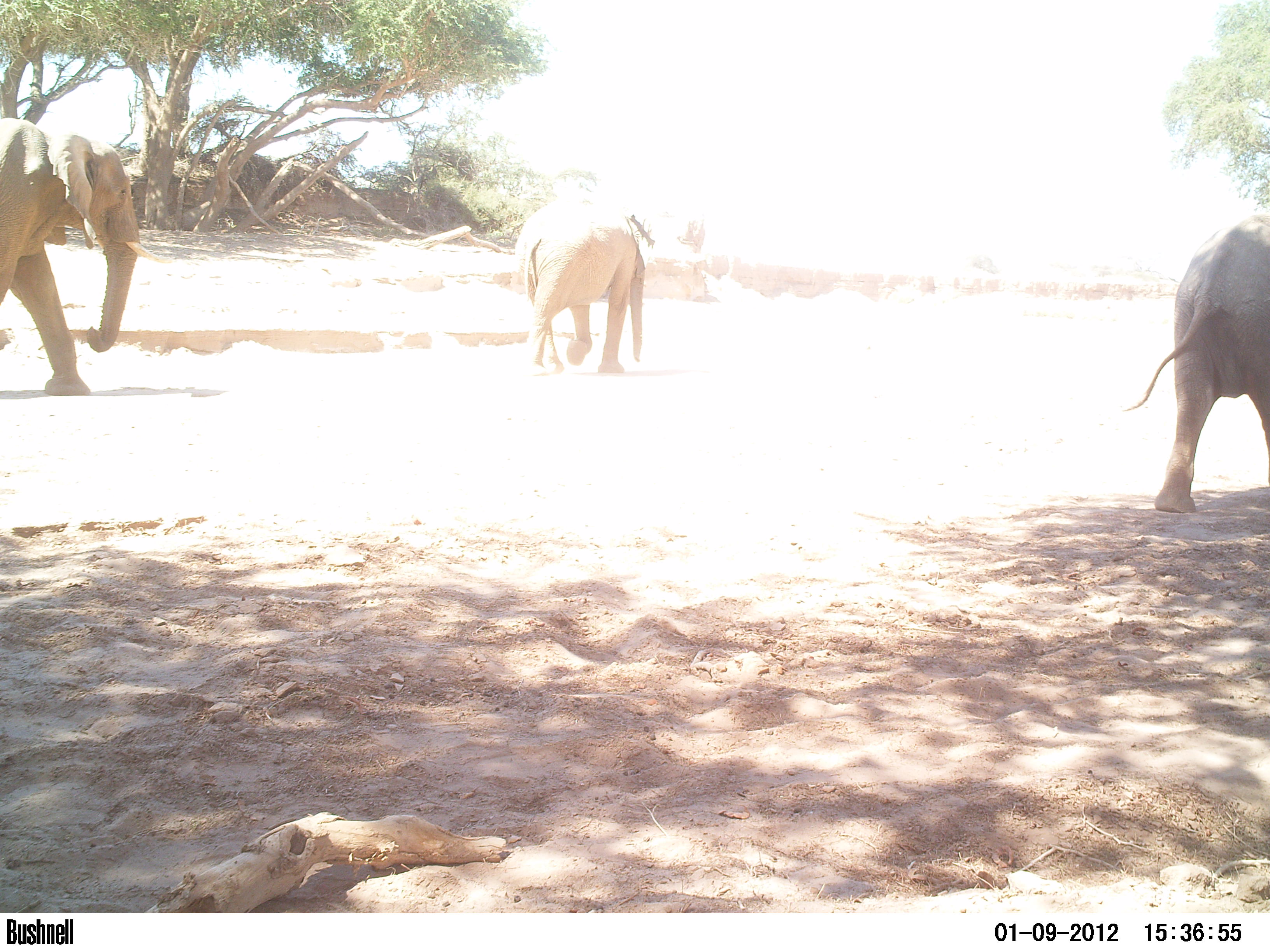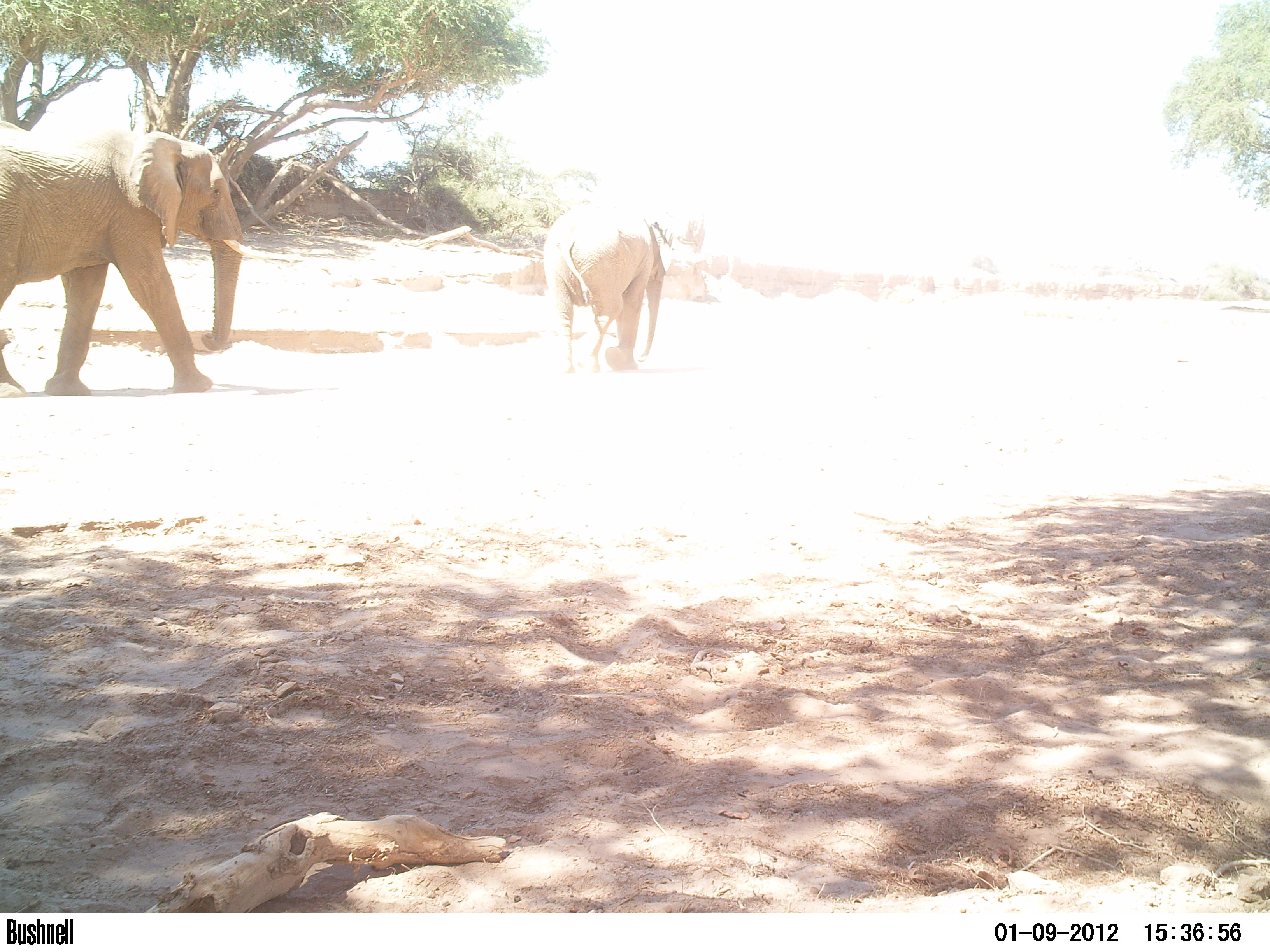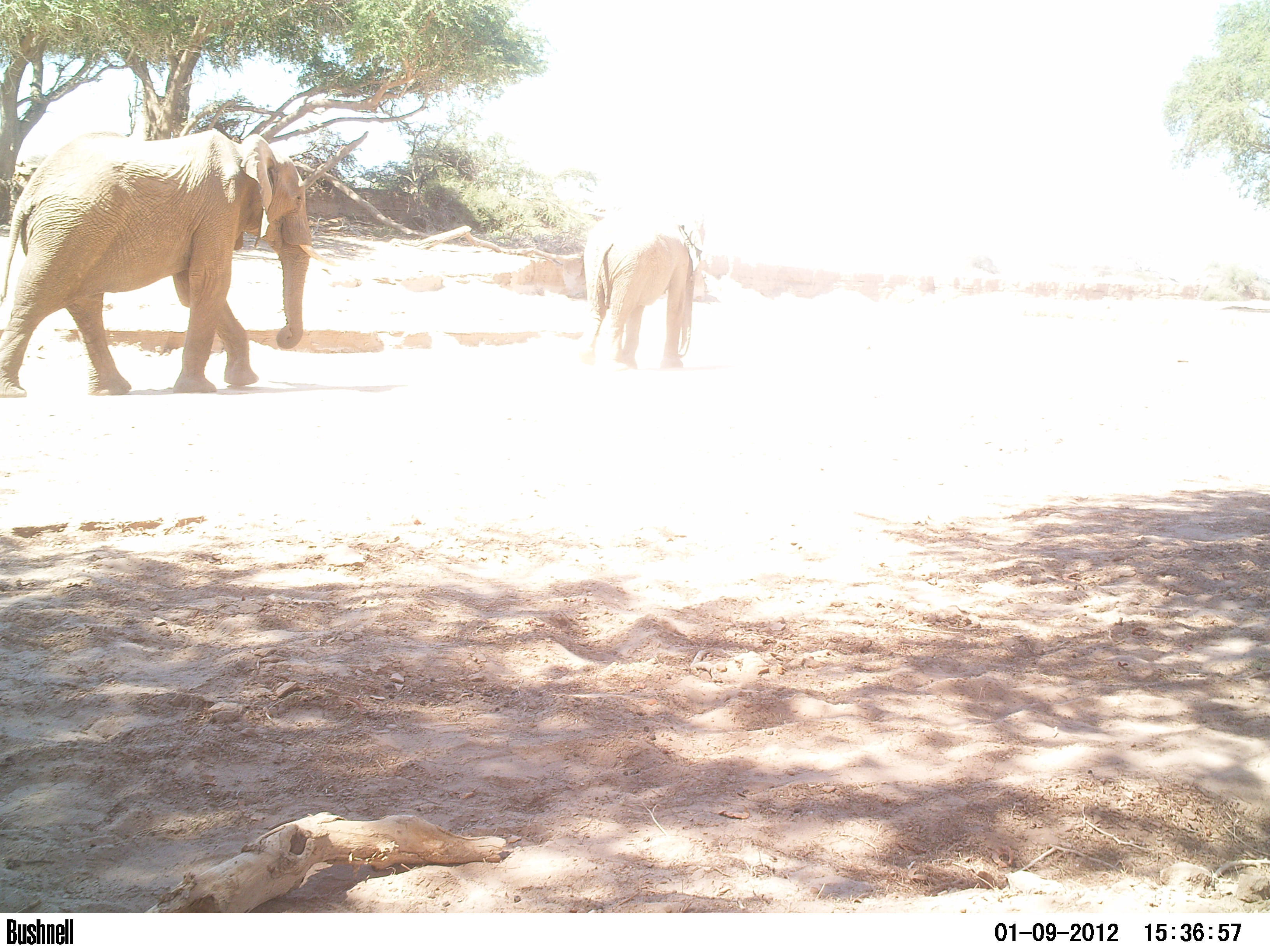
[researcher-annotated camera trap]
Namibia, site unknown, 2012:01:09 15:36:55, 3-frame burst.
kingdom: Animalia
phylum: Chordata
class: Mammalia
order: Proboscidea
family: Elephantidae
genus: Loxodonta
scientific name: Loxodonta africana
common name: african elephant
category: loxodanta africana